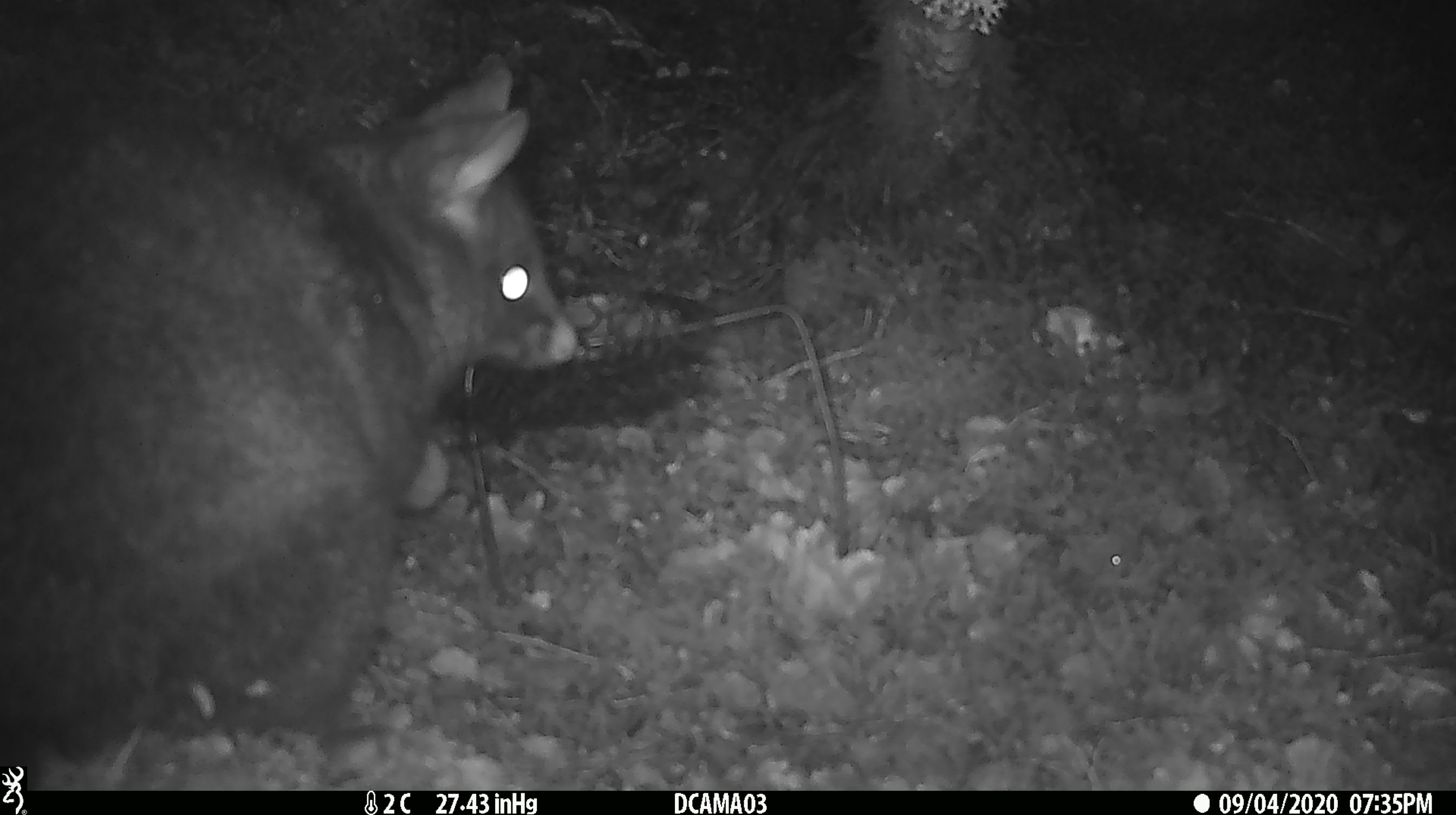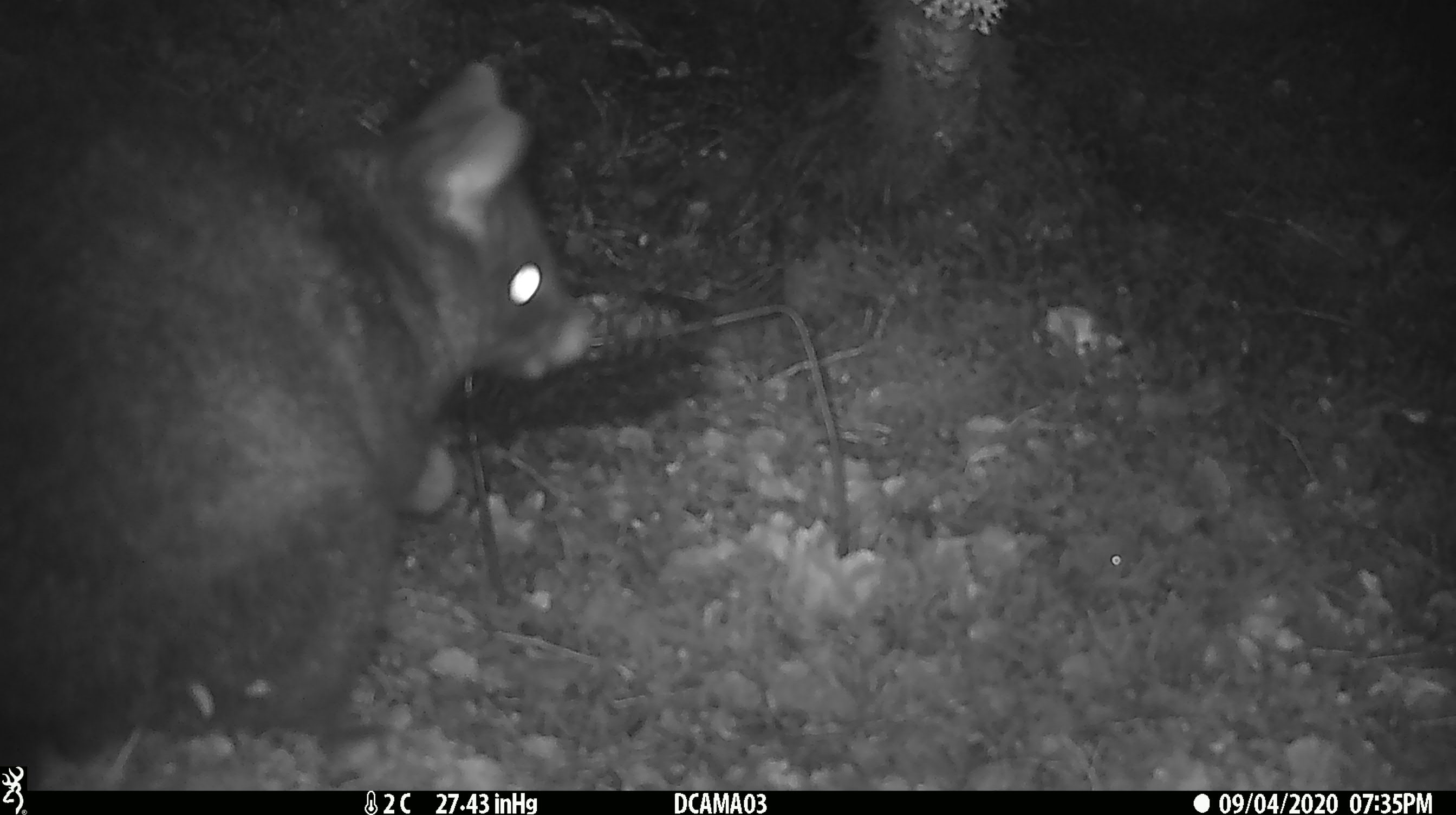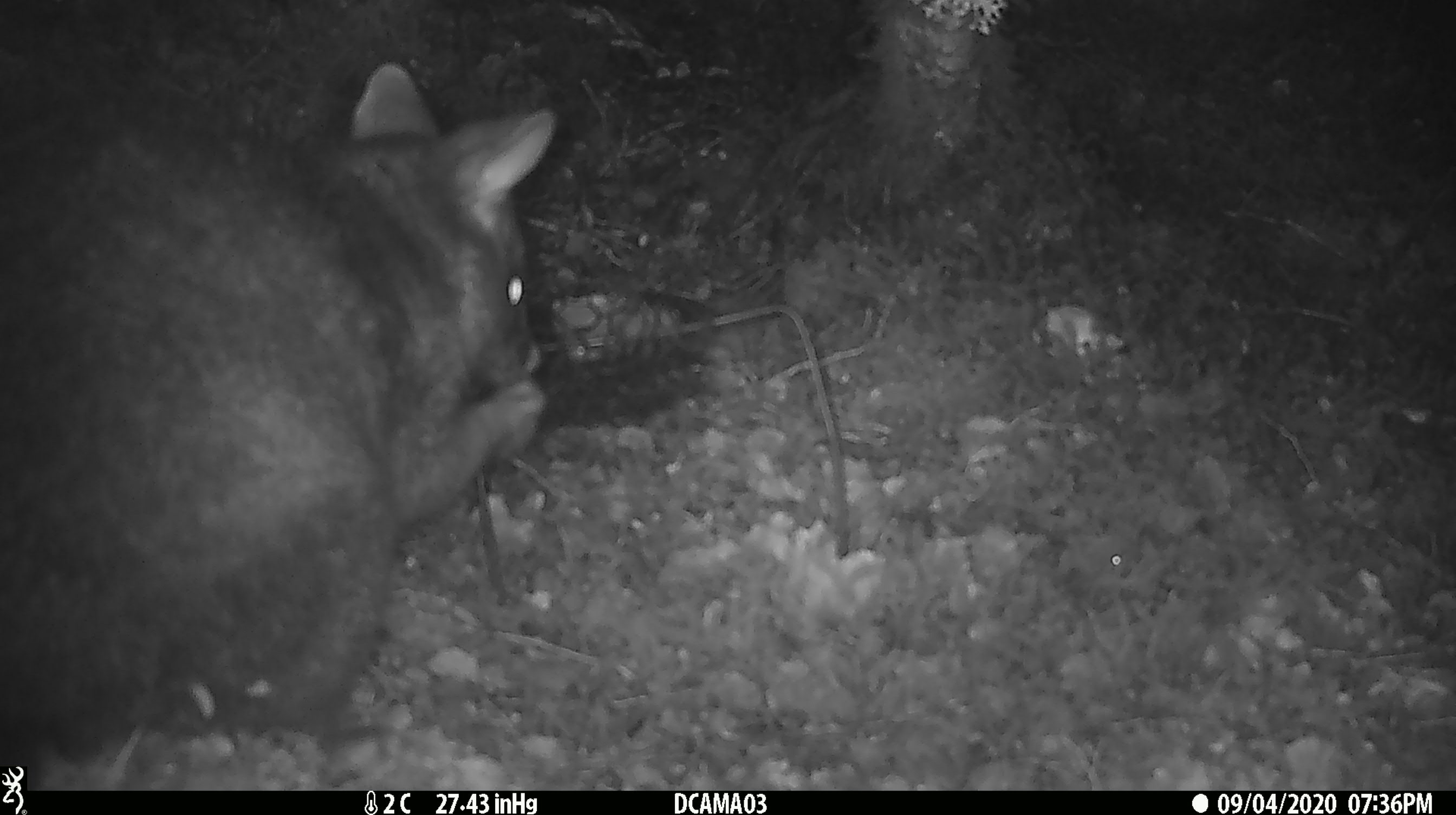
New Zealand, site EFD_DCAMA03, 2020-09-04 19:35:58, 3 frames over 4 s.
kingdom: Animalia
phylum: Chordata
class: Mammalia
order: Diprotodontia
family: Phalangeridae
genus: Trichosurus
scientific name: Trichosurus vulpecula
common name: common brushtail possum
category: possum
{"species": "possum (common brushtail possum) (Trichosurus vulpecula)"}